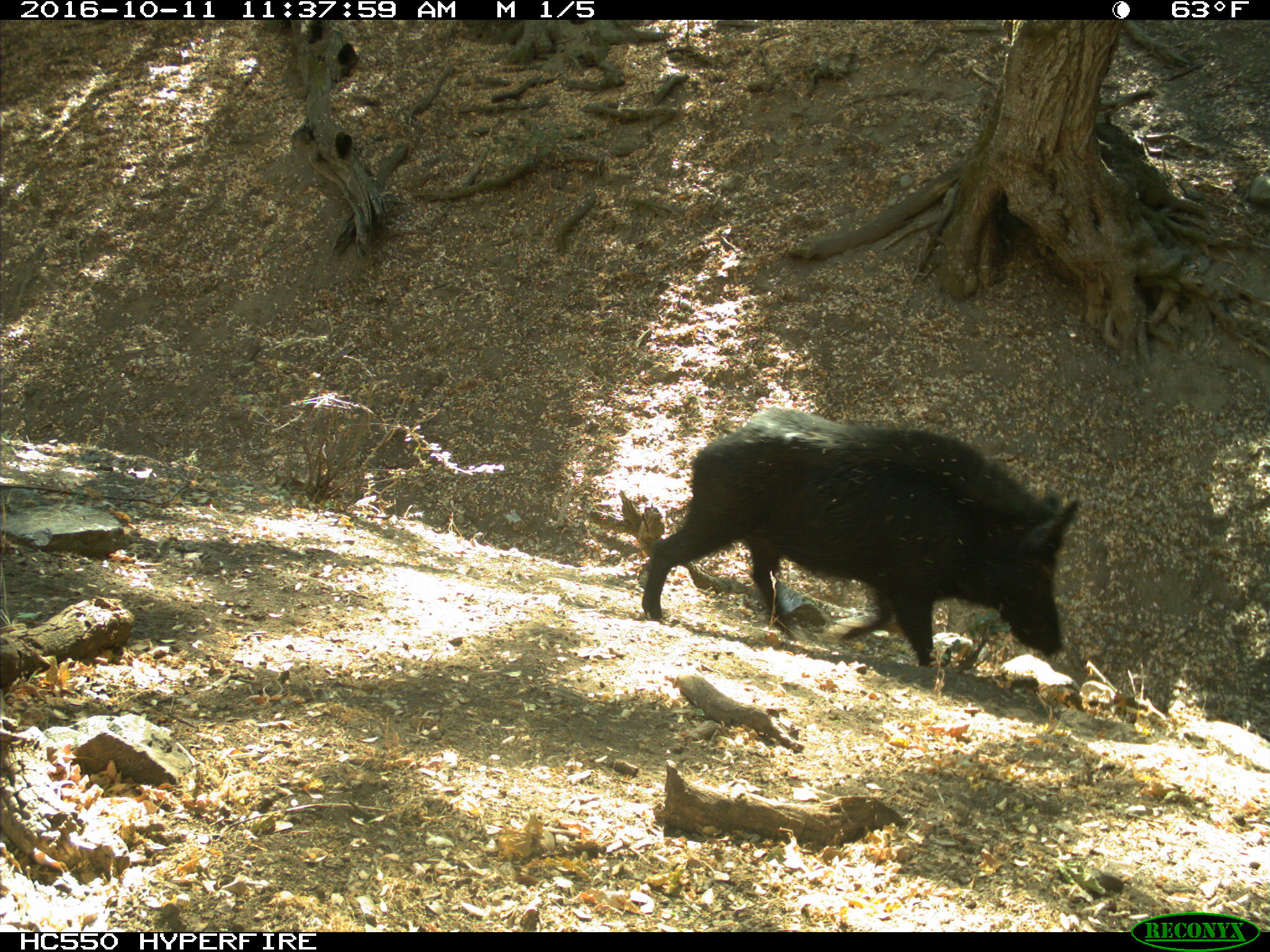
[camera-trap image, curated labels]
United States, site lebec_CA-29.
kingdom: Animalia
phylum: Chordata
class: Mammalia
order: Artiodactyla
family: Suidae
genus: Sus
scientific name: Sus scrofa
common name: wild boar